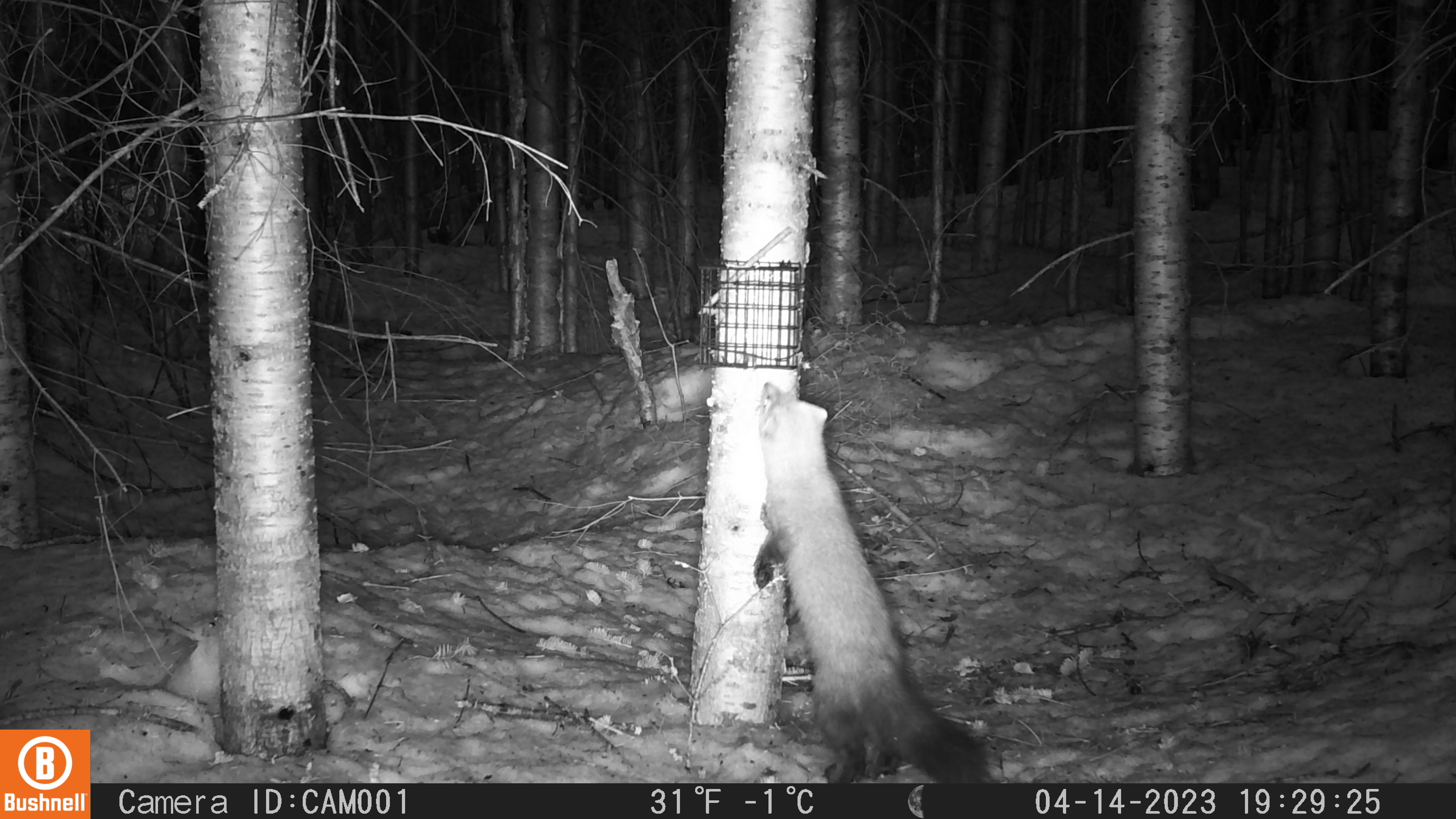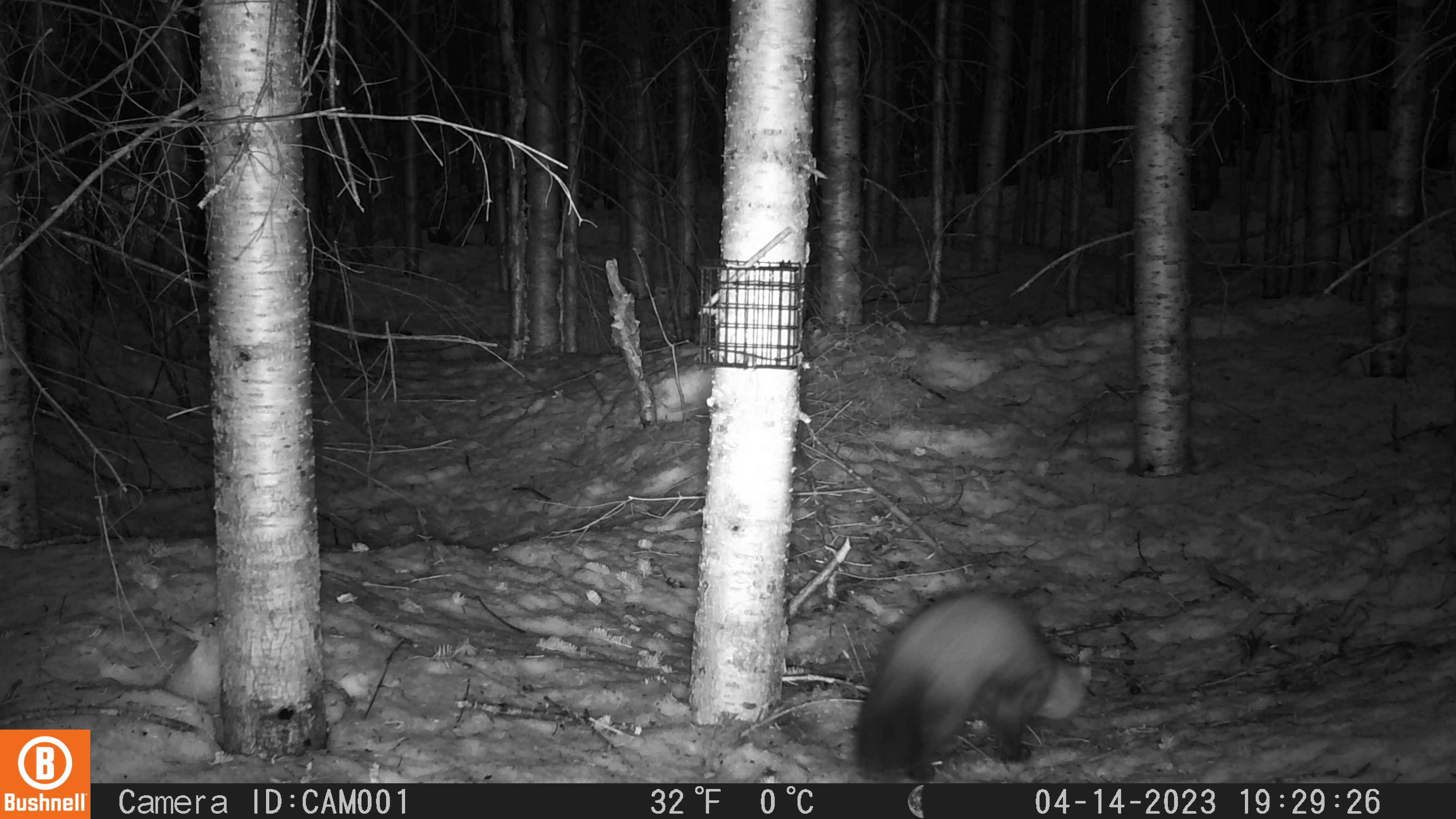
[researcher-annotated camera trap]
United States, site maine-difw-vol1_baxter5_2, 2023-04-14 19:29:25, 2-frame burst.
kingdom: Animalia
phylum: Chordata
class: Mammalia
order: Carnivora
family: Mustelidae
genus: Martes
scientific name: Martes americana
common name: american marten